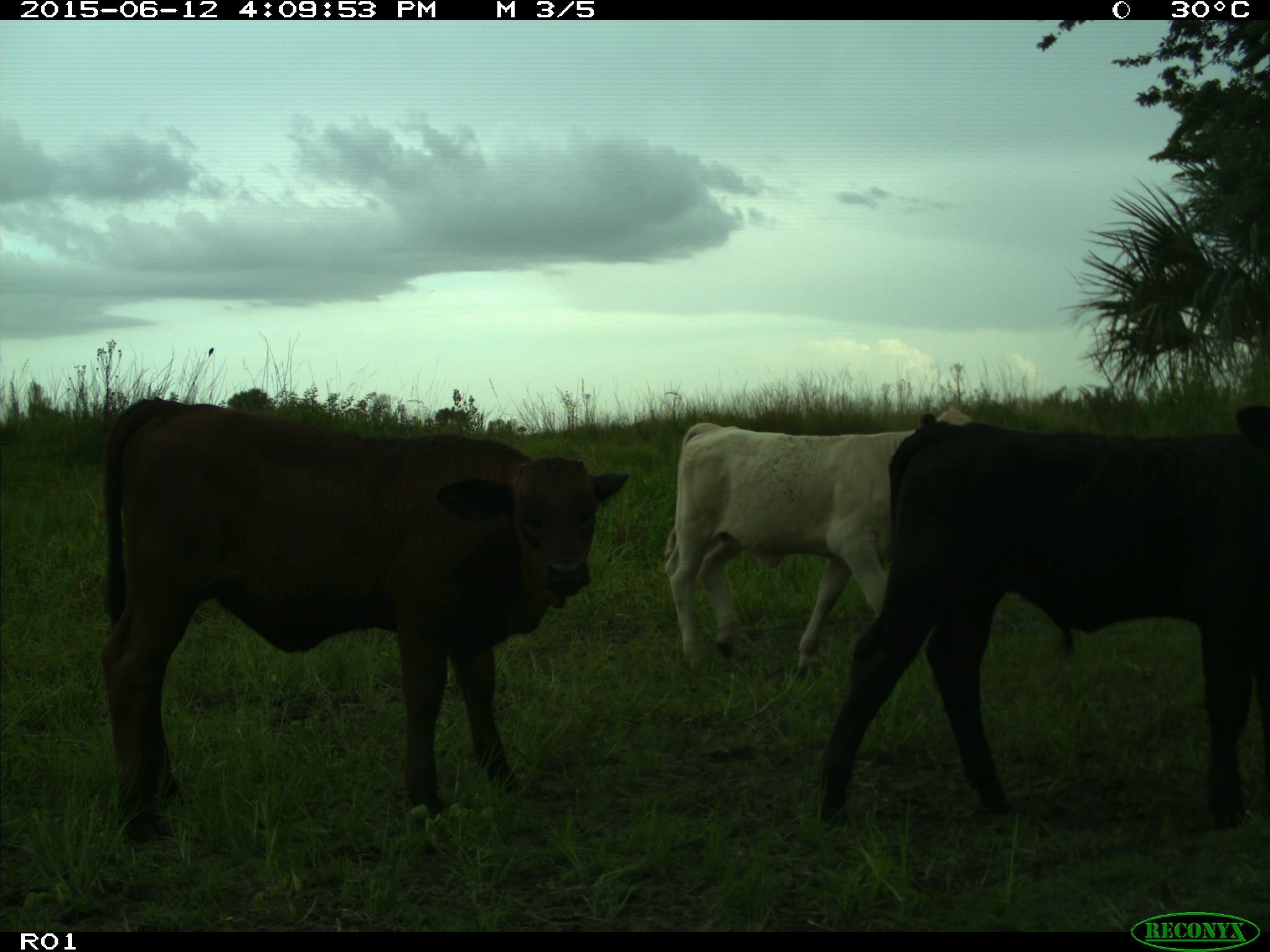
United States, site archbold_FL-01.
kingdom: Animalia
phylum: Chordata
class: Mammalia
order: Artiodactyla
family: Bovidae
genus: Bos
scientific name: Bos taurus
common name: domestic cow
Bos taurus (domestic cow).